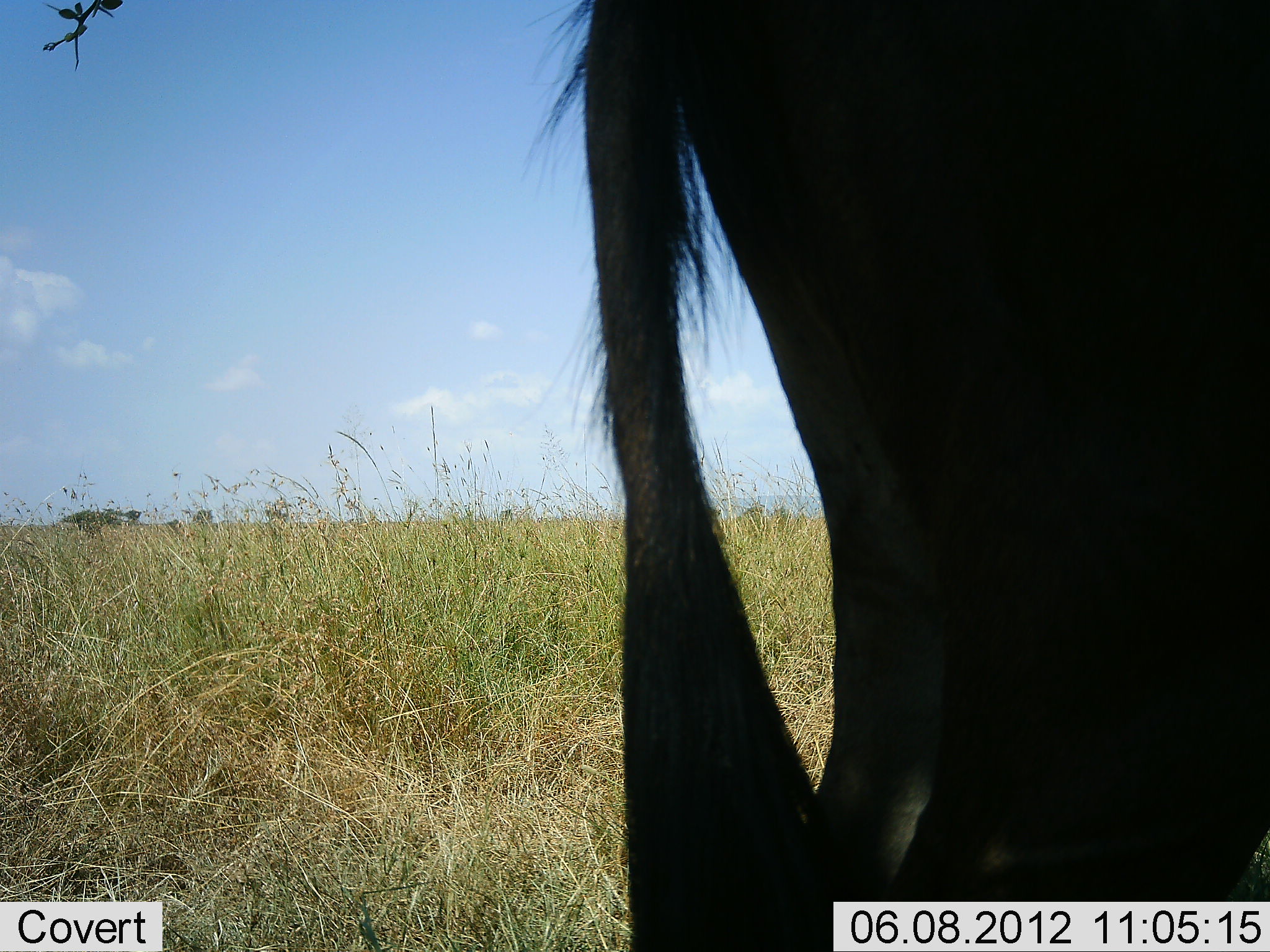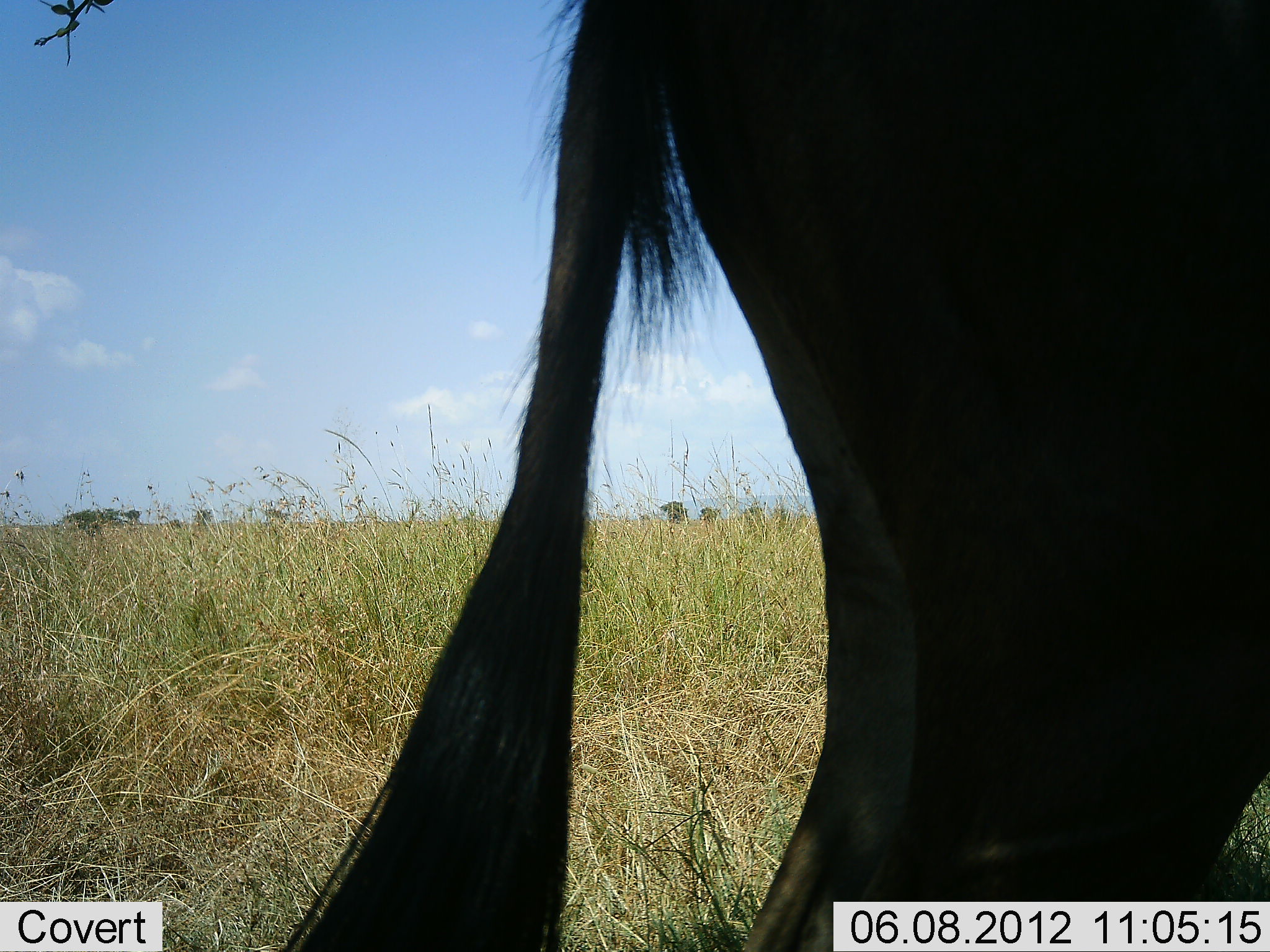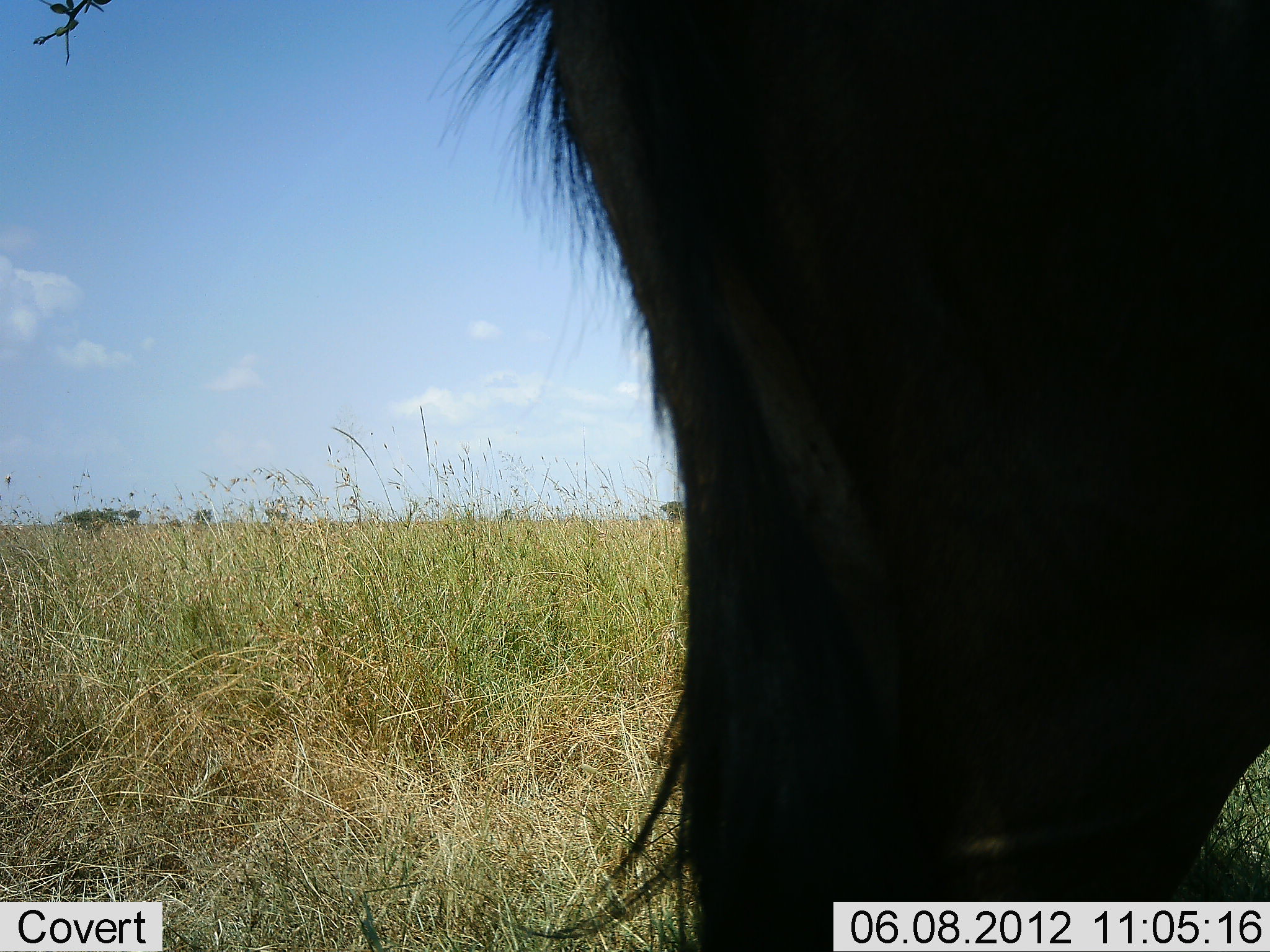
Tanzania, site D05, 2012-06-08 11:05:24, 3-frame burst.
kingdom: Animalia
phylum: Chordata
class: Mammalia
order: Artiodactyla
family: Bovidae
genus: Connochaetes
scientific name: Connochaetes taurinus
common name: blue wildebeest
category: wildebeest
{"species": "wildebeest (blue wildebeest) (Connochaetes taurinus)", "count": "1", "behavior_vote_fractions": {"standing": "90%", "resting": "10%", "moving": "10%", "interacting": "0%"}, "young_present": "0%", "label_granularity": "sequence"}